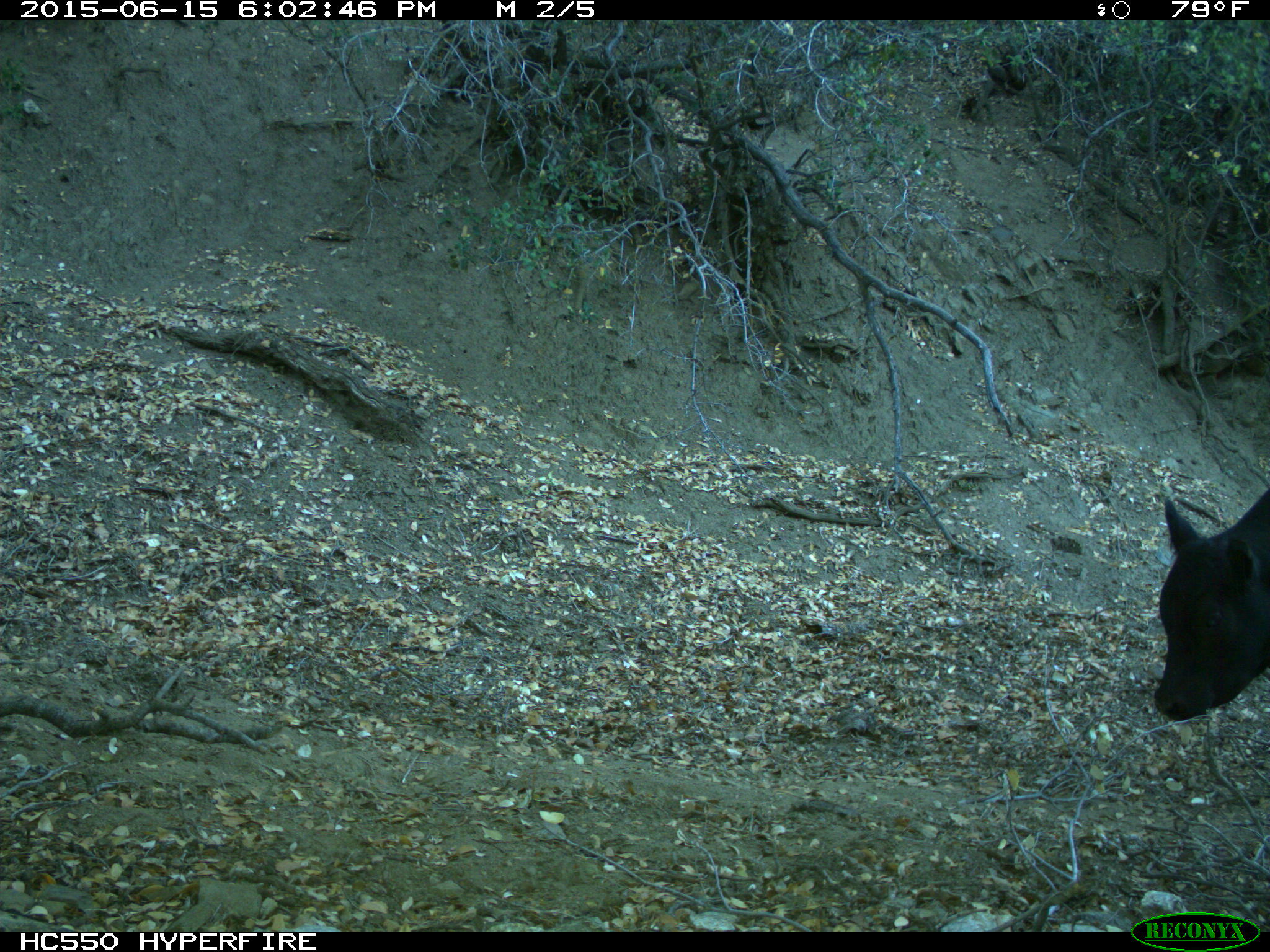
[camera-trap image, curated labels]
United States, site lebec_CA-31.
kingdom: Animalia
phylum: Chordata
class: Mammalia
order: Artiodactyla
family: Bovidae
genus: Bos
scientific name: Bos taurus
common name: domestic cow